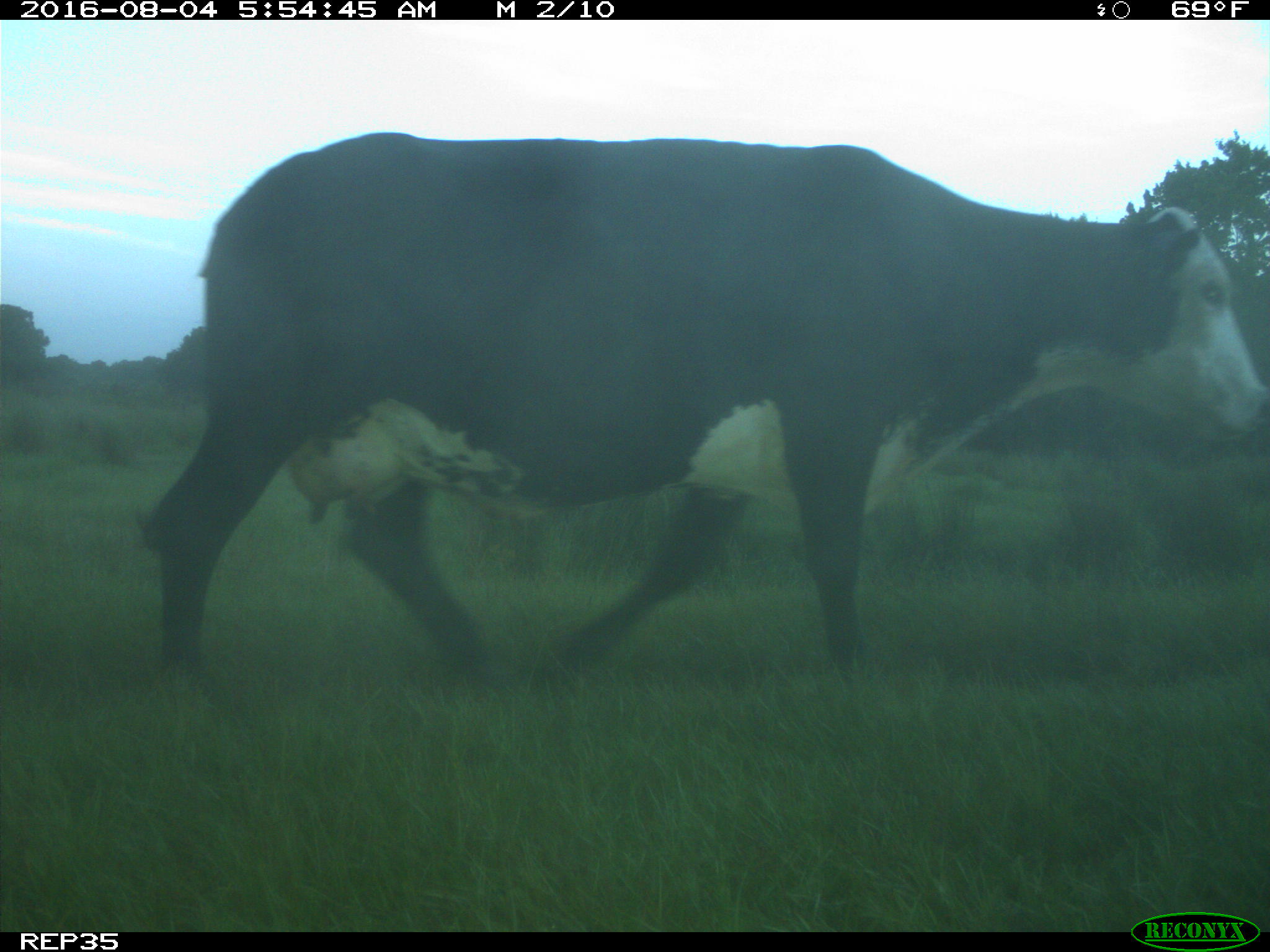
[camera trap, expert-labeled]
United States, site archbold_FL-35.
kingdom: Animalia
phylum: Chordata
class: Mammalia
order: Artiodactyla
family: Bovidae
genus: Bos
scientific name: Bos taurus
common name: domestic cow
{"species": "Bos taurus (domestic cow)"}